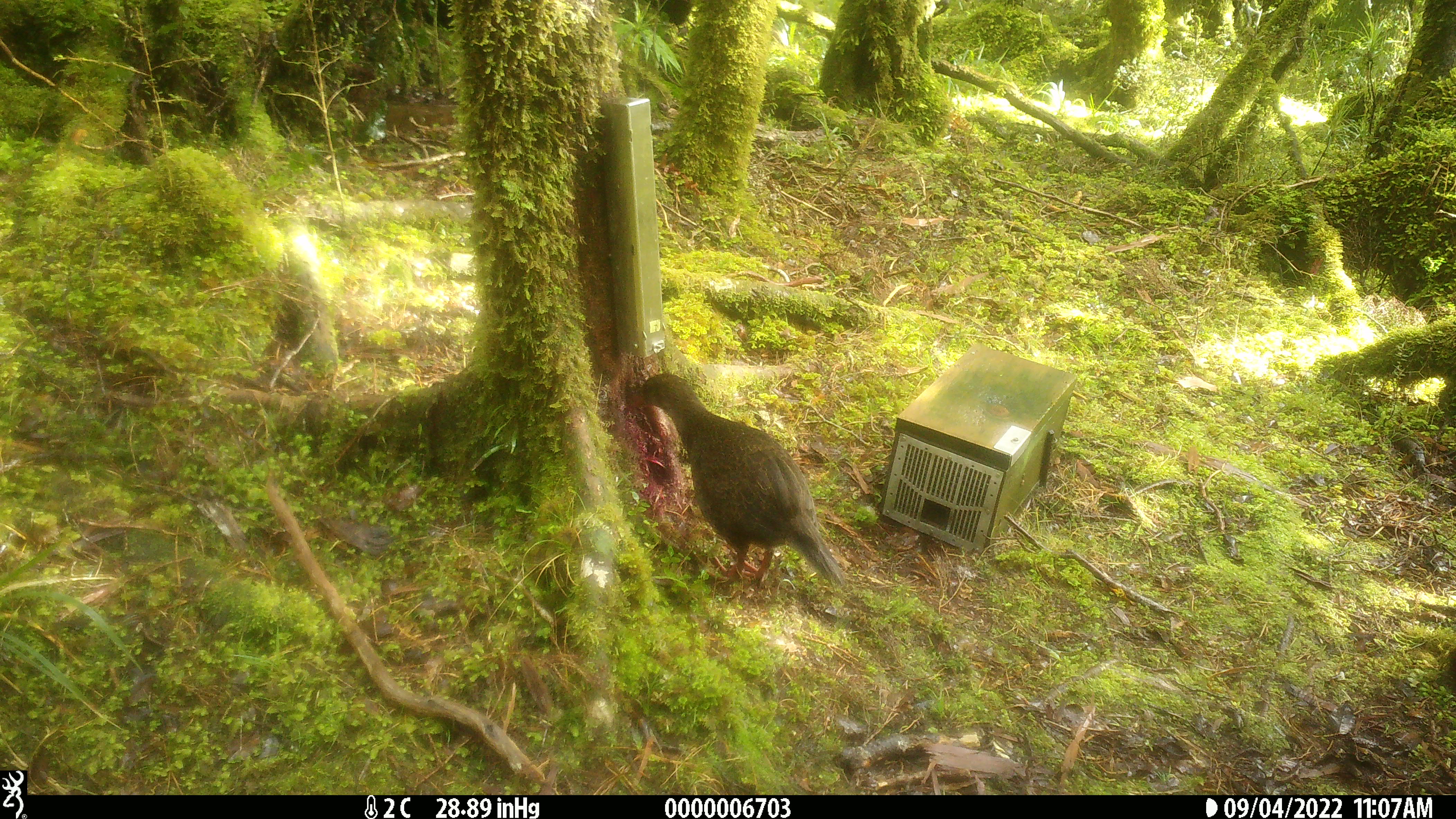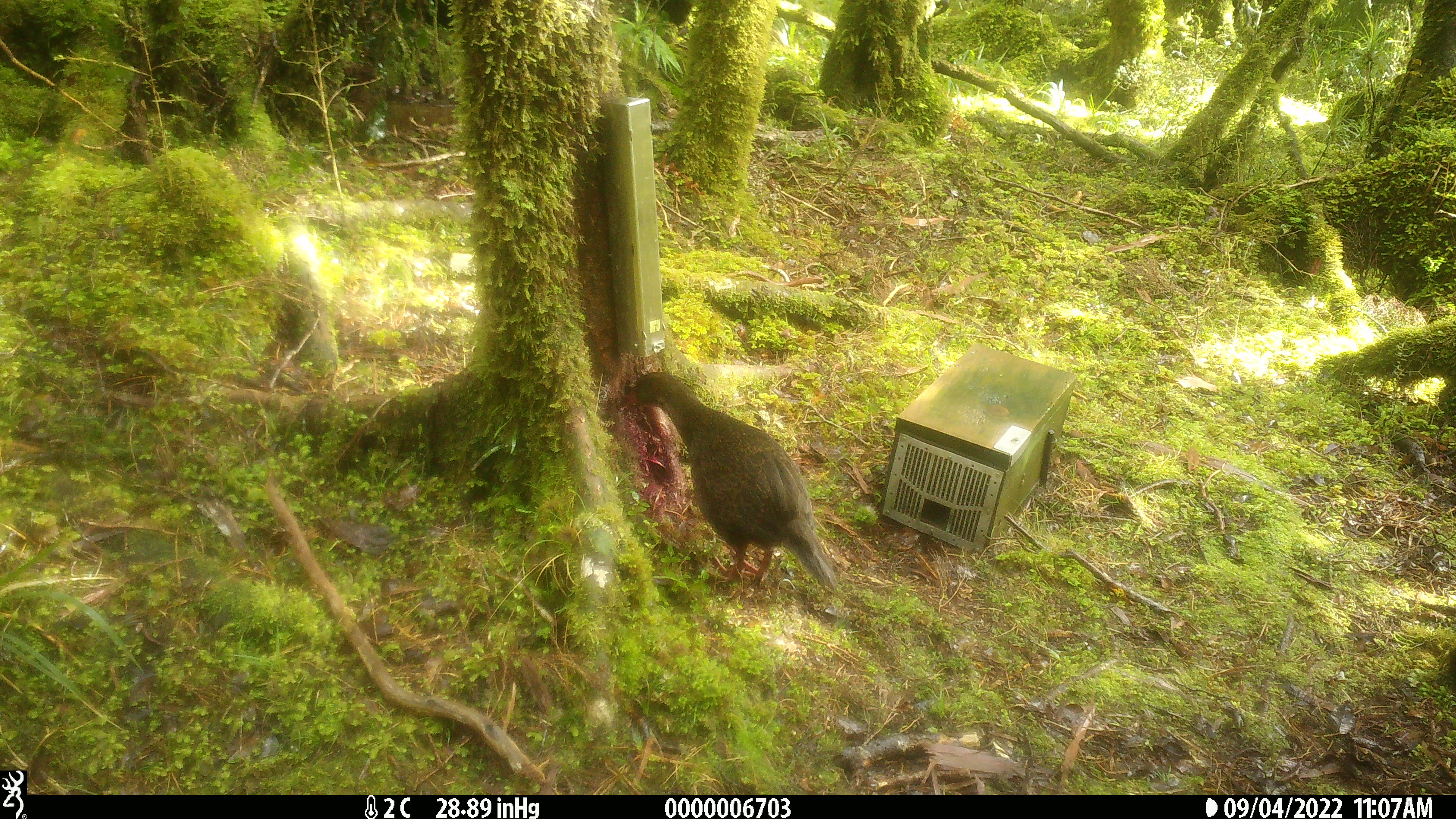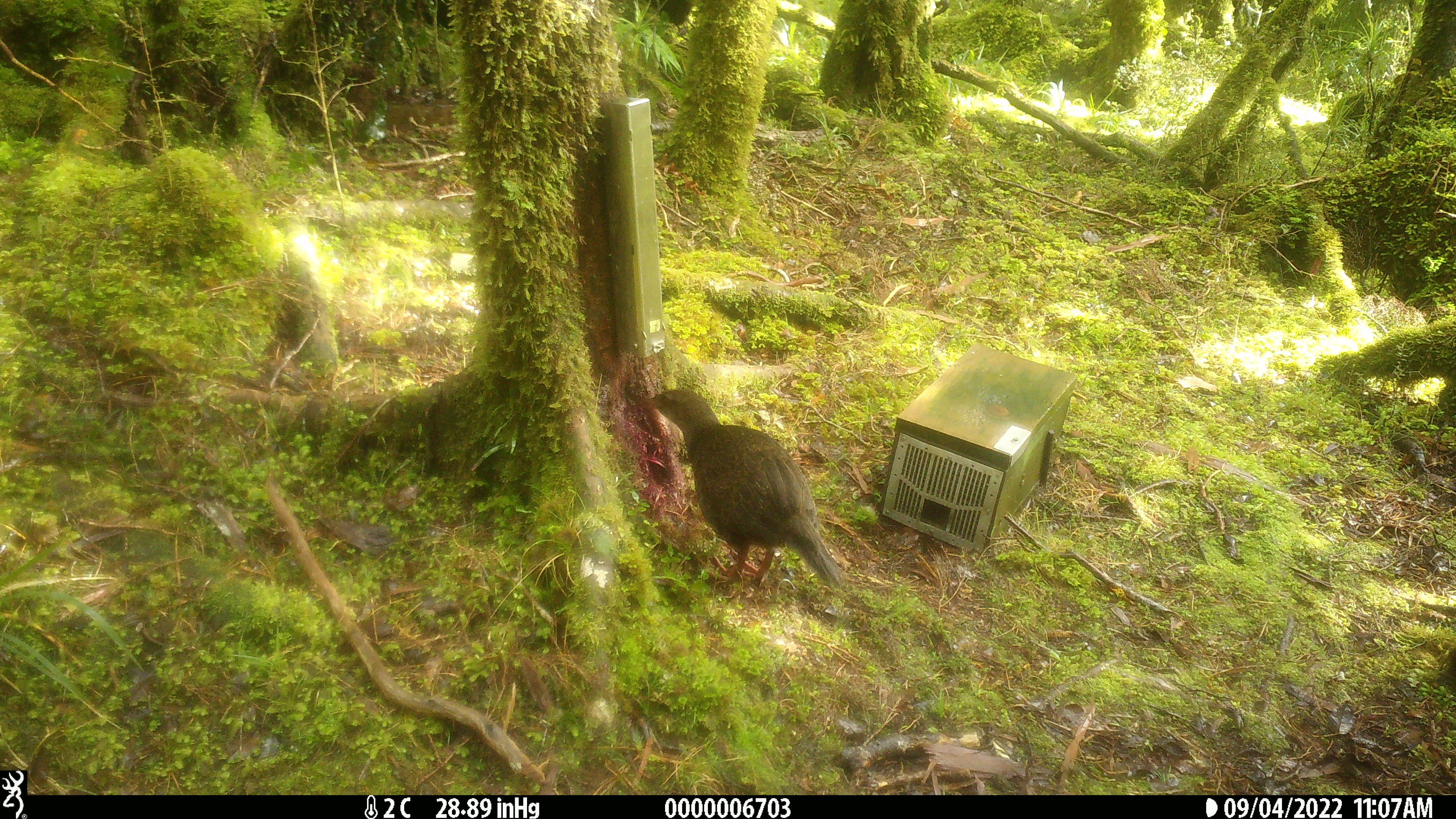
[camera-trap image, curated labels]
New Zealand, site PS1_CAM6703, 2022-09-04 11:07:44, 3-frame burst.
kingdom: Animalia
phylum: Chordata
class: Aves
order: Gruiformes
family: Rallidae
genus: Gallirallus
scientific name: Gallirallus australis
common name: weka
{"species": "weka (Gallirallus australis)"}